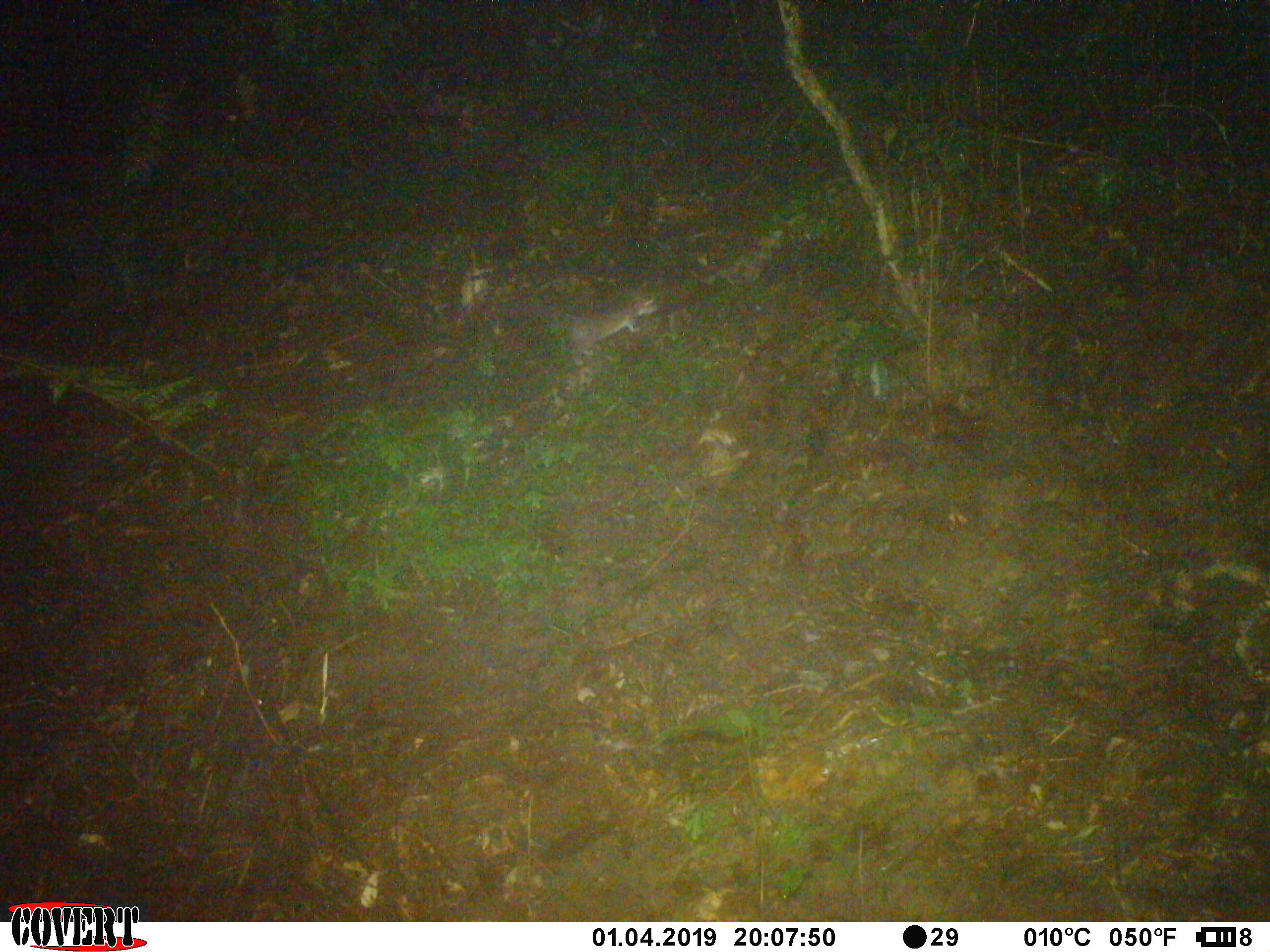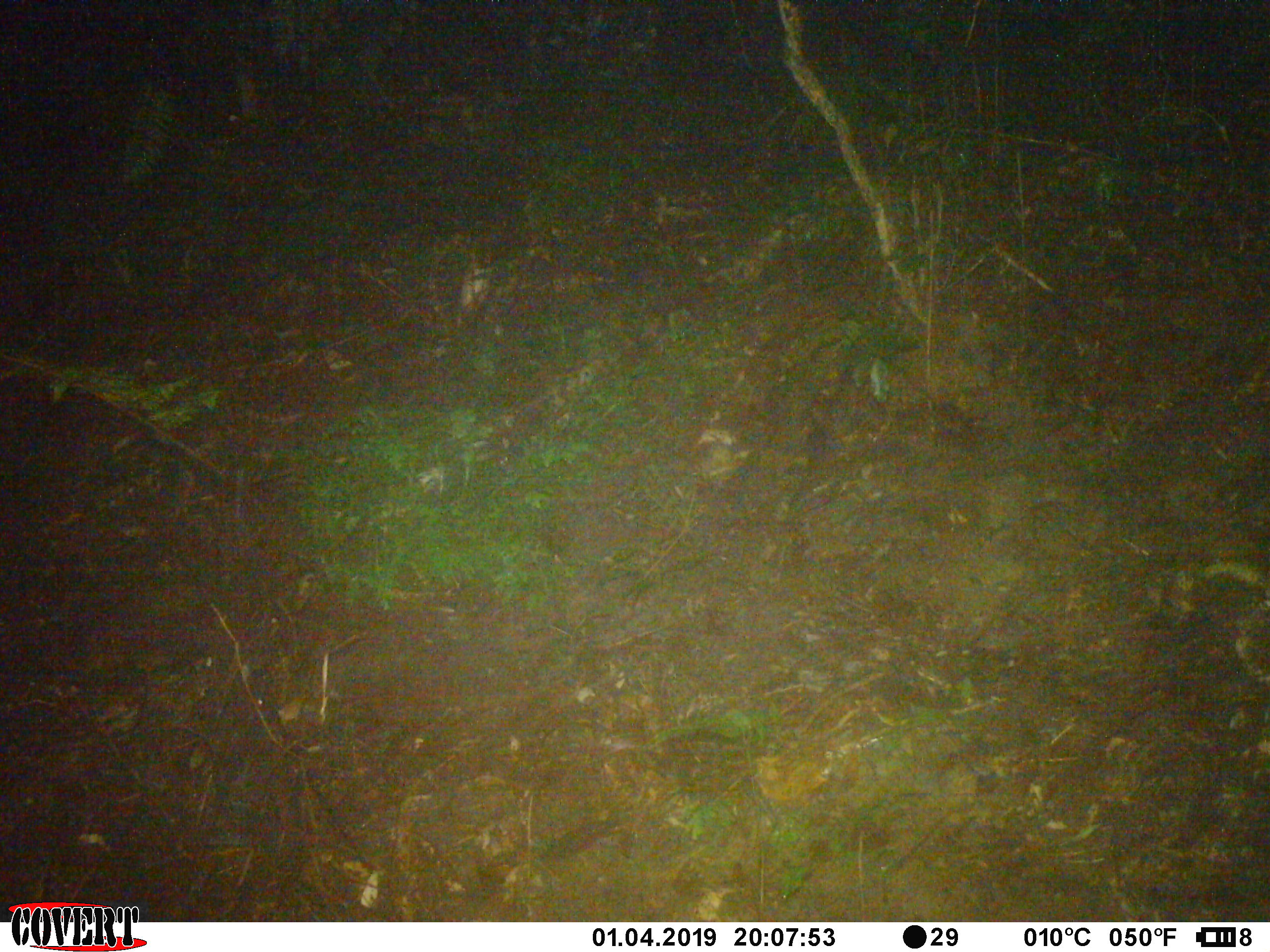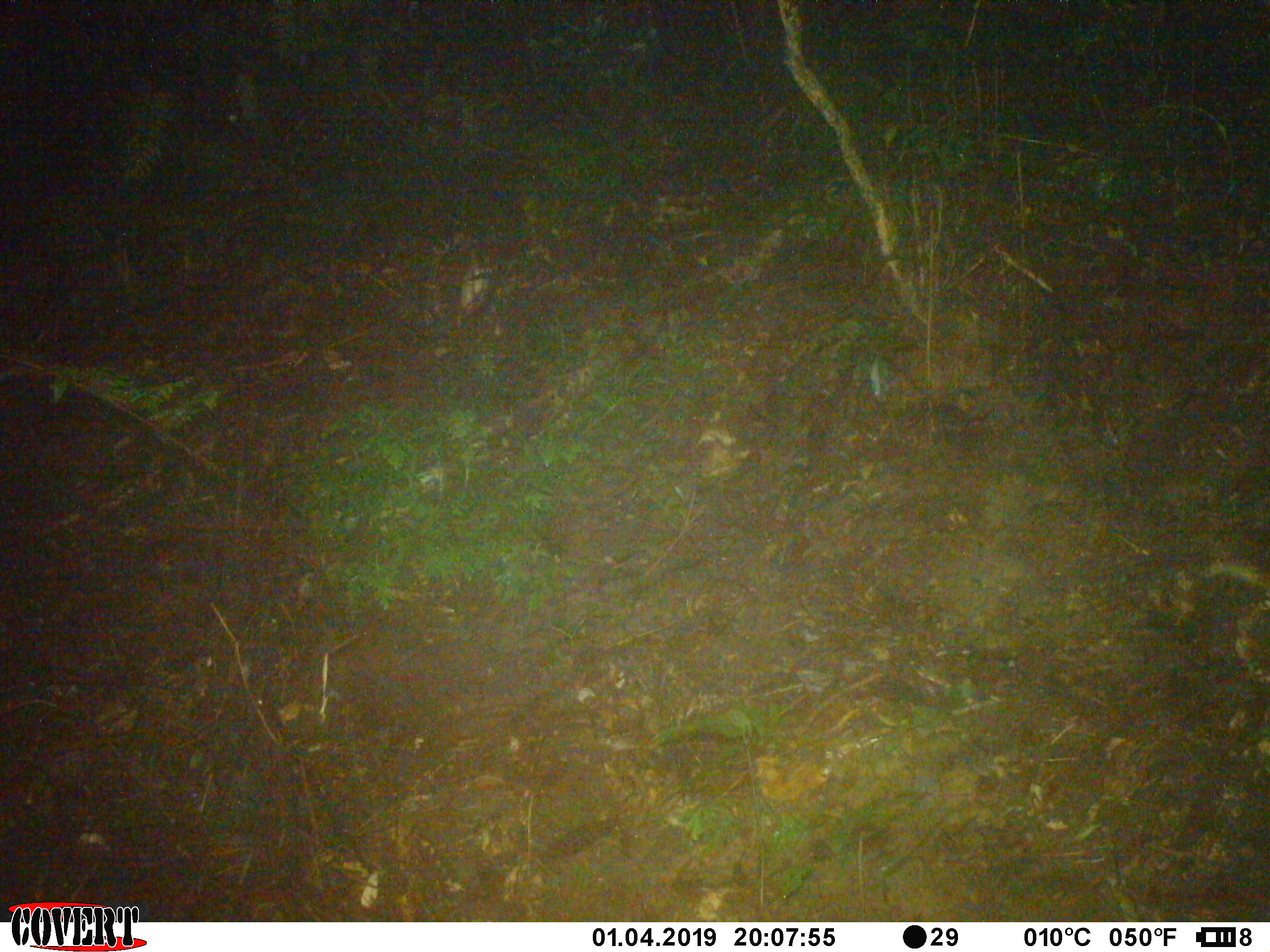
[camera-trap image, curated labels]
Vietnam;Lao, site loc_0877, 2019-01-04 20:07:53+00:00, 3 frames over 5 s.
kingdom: Animalia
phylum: Chordata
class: Mammalia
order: Rodentia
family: Muridae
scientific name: Muridae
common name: old-world mice and rats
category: unidentified murid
Unidentified murid (old-world mice and rats) (Muridae). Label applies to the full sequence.